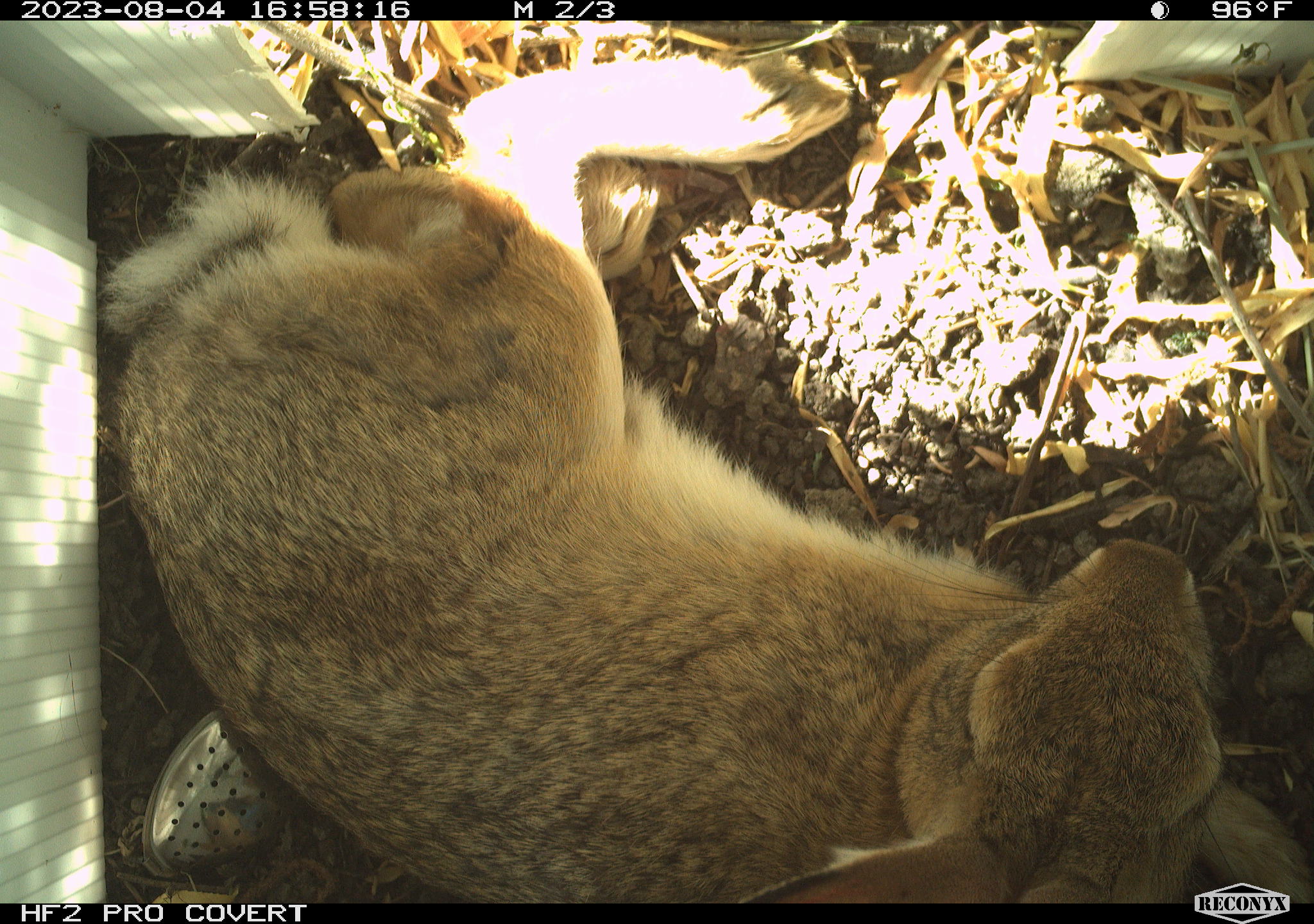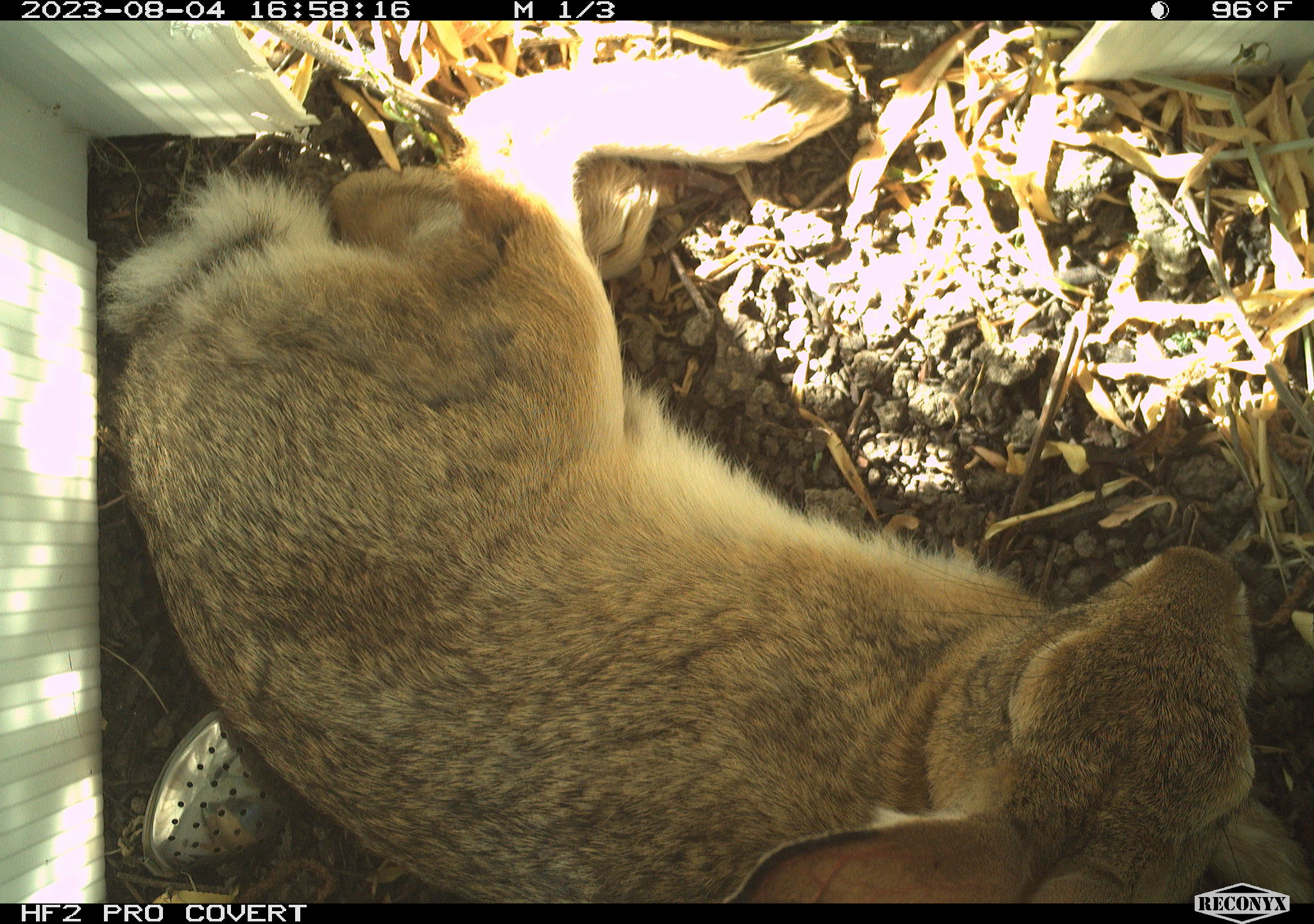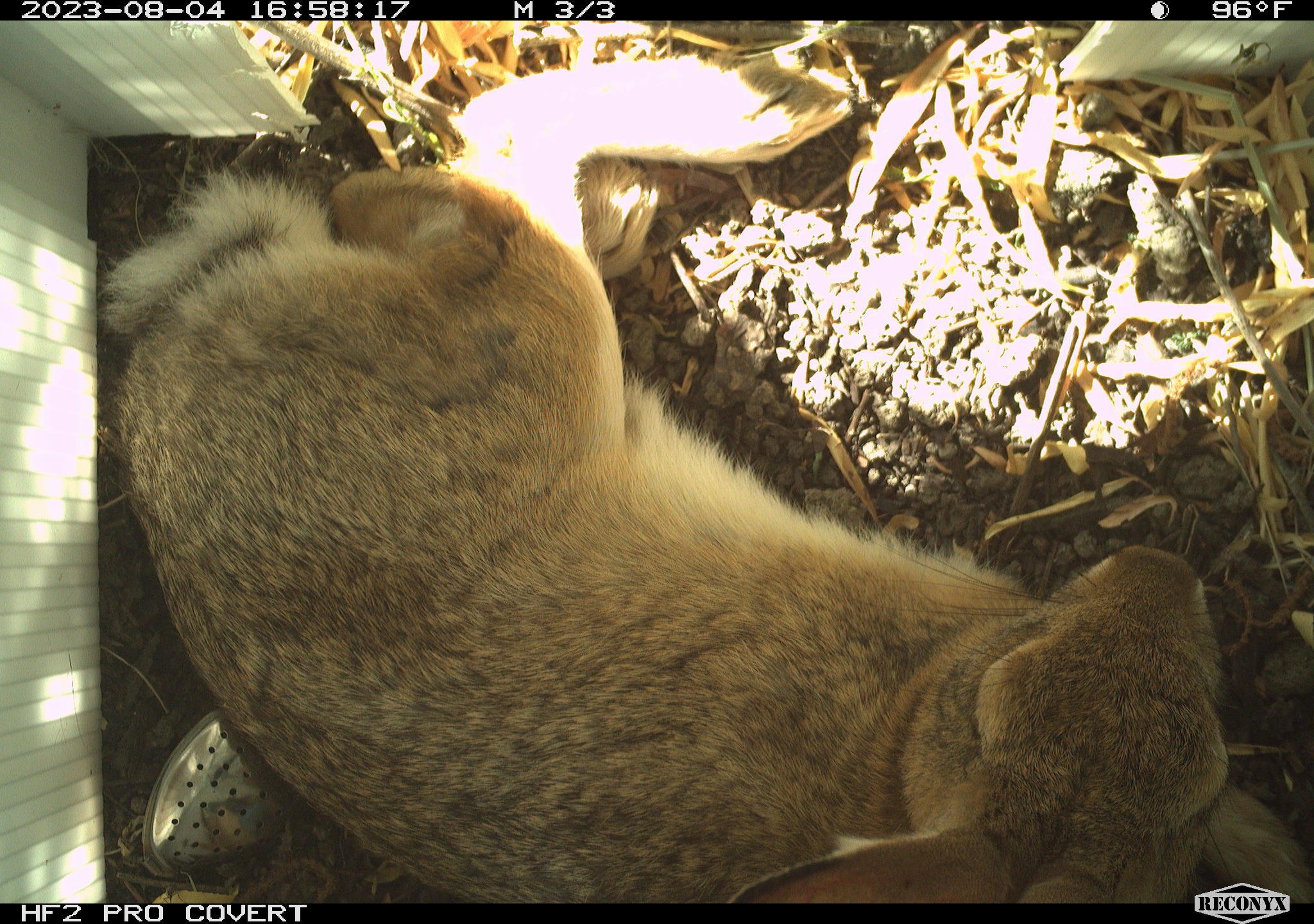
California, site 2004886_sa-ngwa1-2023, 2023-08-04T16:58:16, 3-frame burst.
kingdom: Animalia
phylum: Chordata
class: Mammalia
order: Lagomorpha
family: Leporidae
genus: Sylvilagus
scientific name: Sylvilagus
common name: cottontail rabbits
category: sylvilagus species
Sylvilagus species (cottontail rabbits) (Sylvilagus).